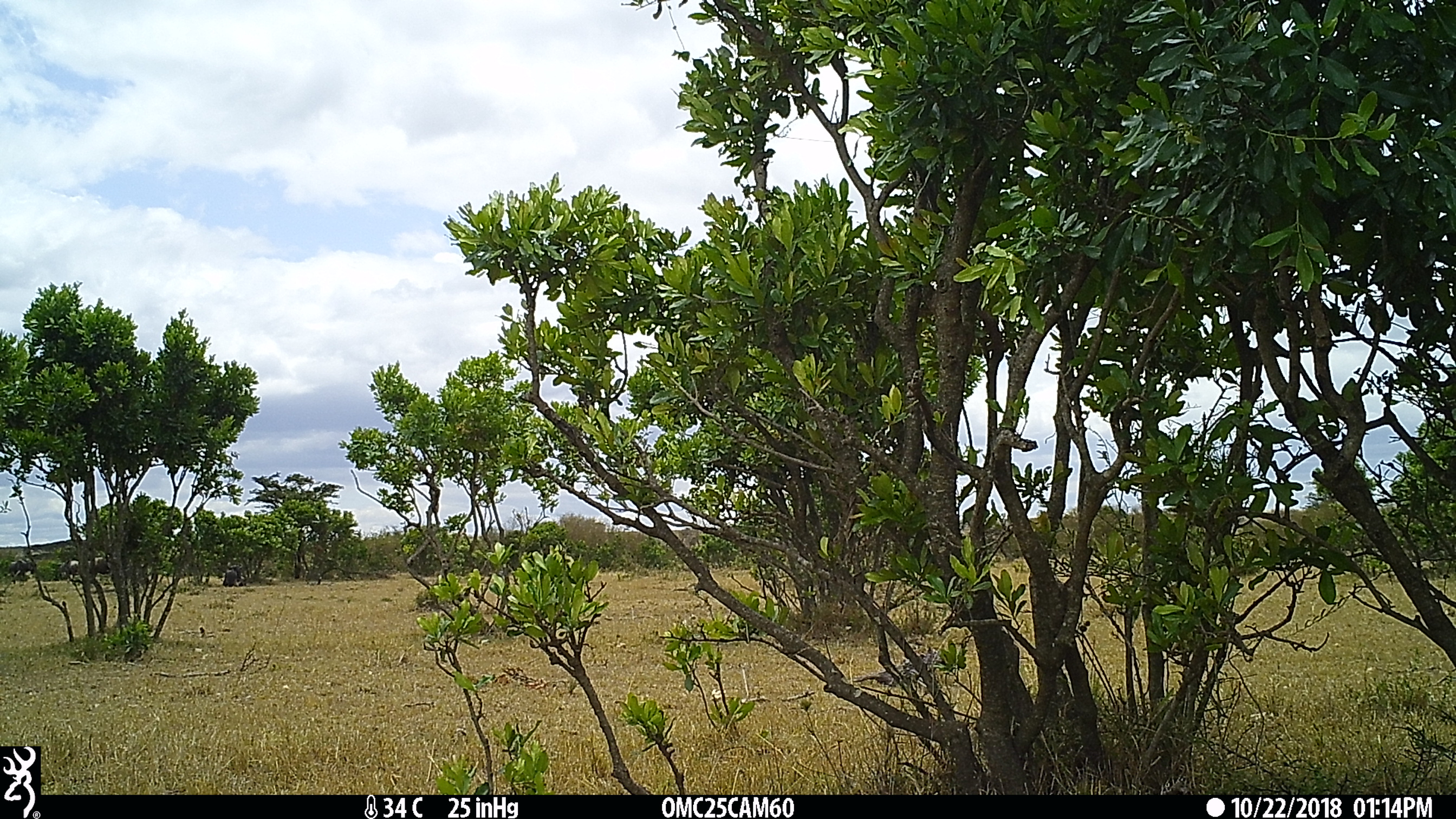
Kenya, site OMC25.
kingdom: Animalia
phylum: Chordata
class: Mammalia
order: Artiodactyla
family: Bovidae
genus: Connochaetes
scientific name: Connochaetes taurinus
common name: blue wildebeest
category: wildebeest